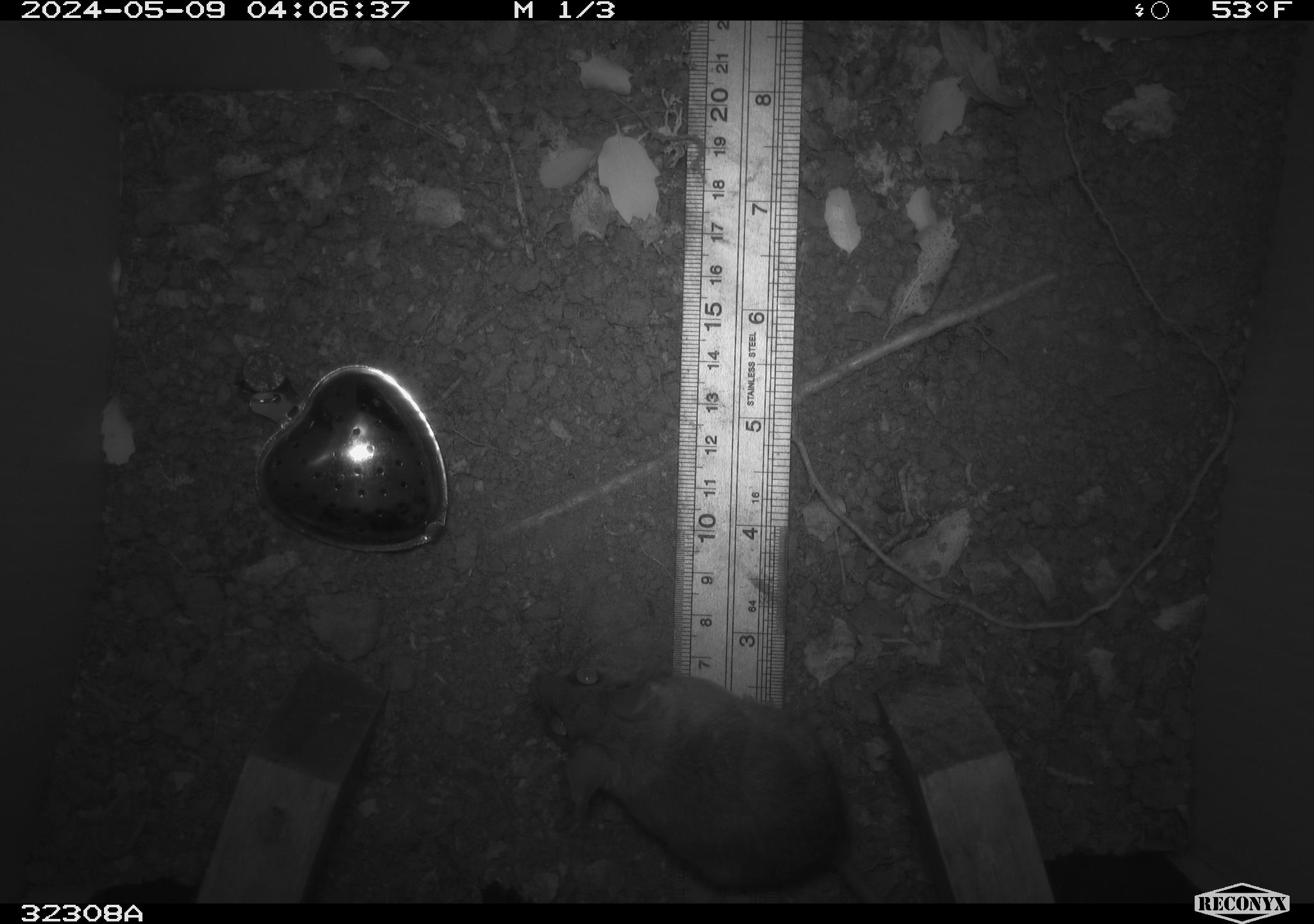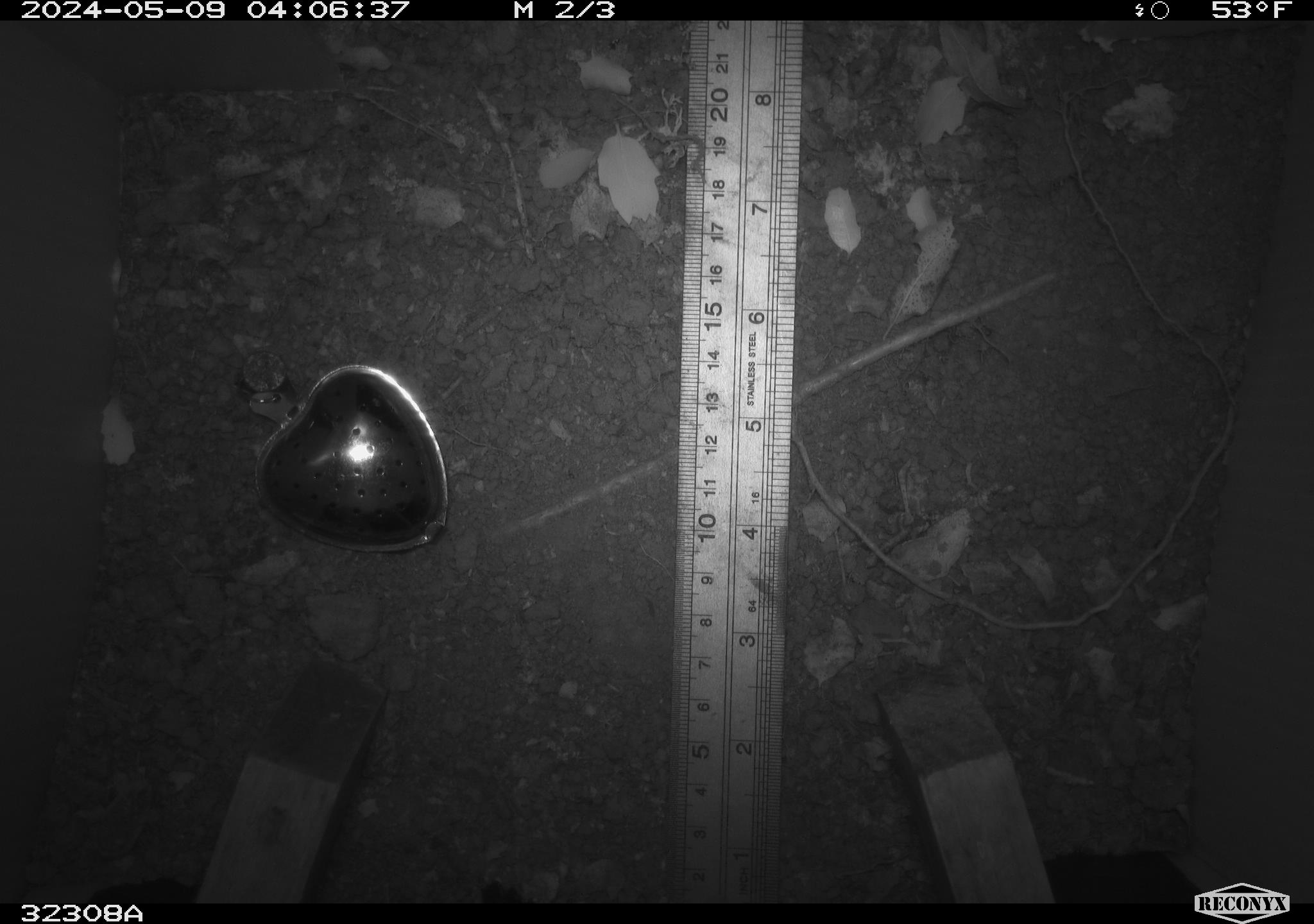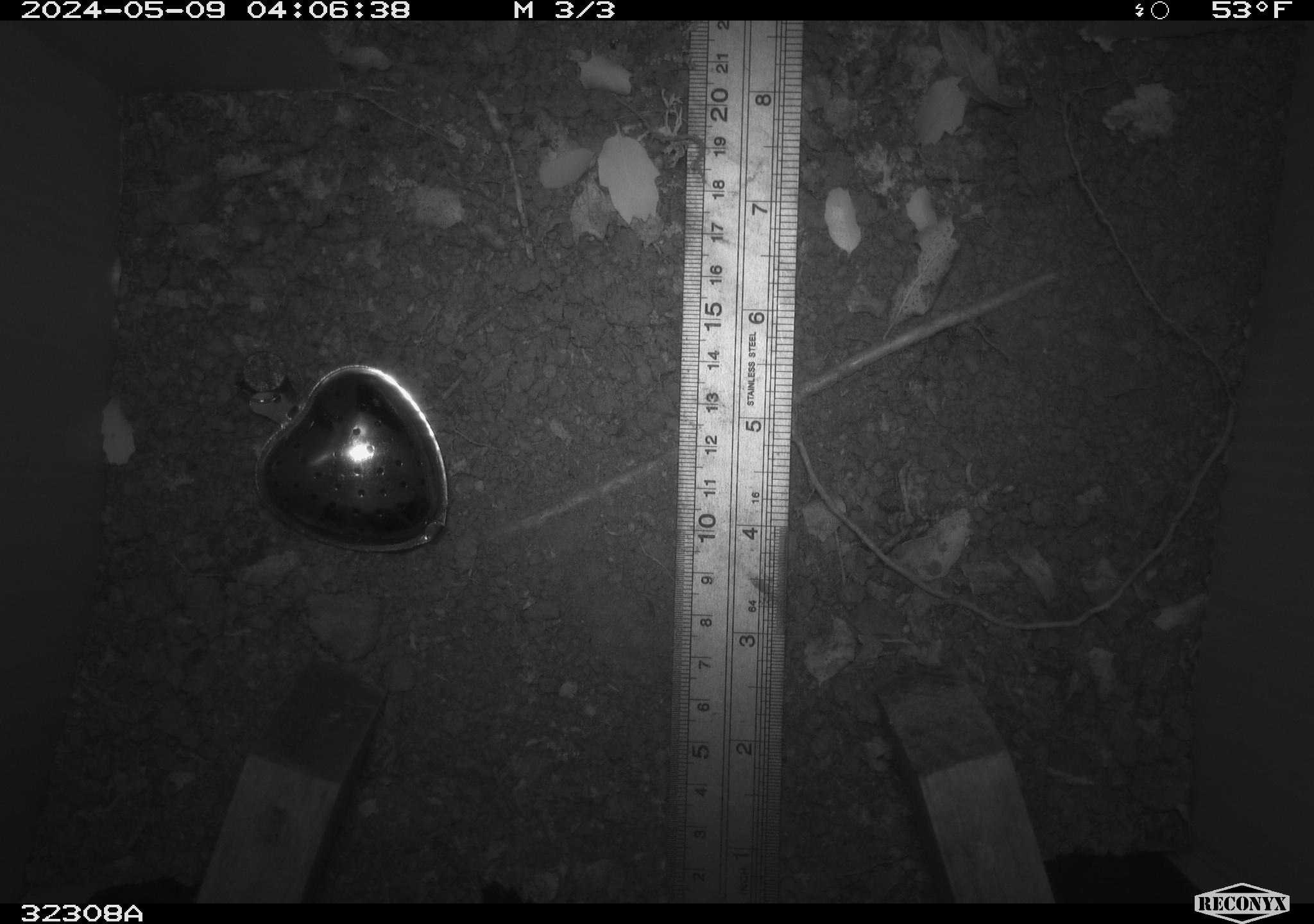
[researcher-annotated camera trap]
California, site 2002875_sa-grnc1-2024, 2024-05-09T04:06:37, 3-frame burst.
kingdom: Animalia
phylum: Chordata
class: Mammalia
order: Rodentia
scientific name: Rodentia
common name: rodent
Rodent (Rodentia).